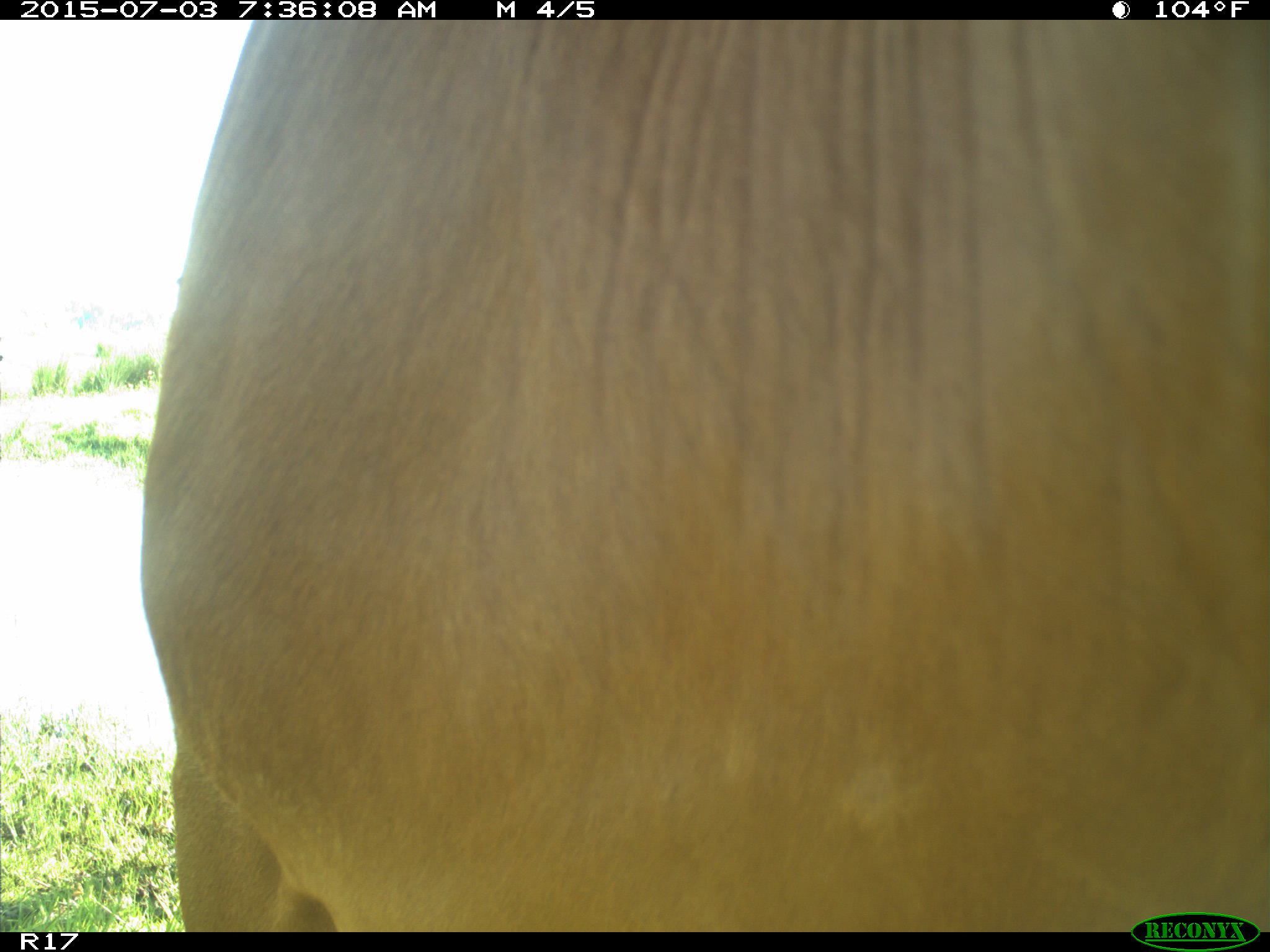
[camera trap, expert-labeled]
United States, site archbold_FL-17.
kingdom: Animalia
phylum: Chordata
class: Mammalia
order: Artiodactyla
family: Bovidae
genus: Bos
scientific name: Bos taurus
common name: domestic cow